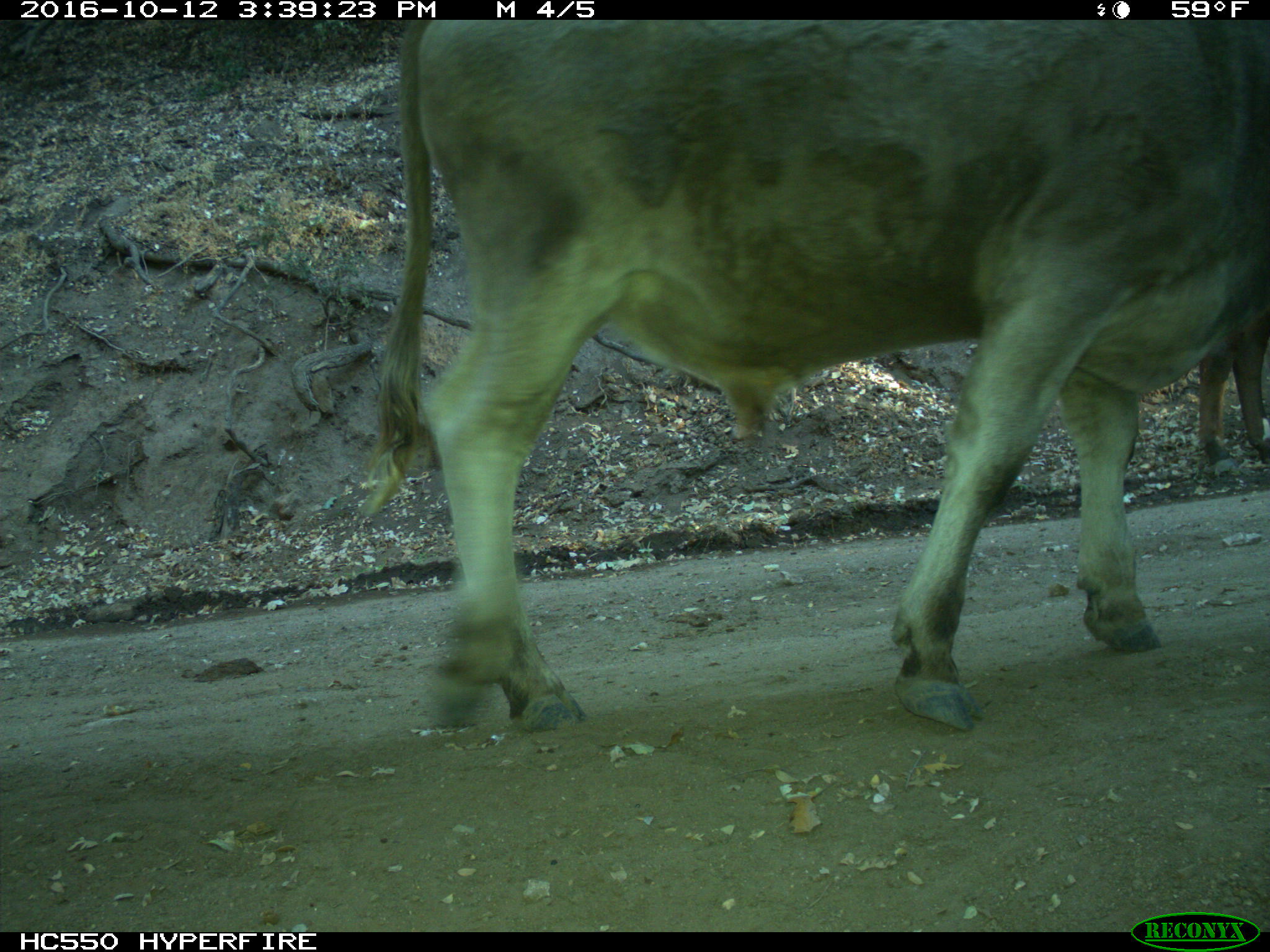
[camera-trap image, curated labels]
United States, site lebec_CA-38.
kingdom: Animalia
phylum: Chordata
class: Mammalia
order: Artiodactyla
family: Bovidae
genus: Bos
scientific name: Bos taurus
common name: domestic cow